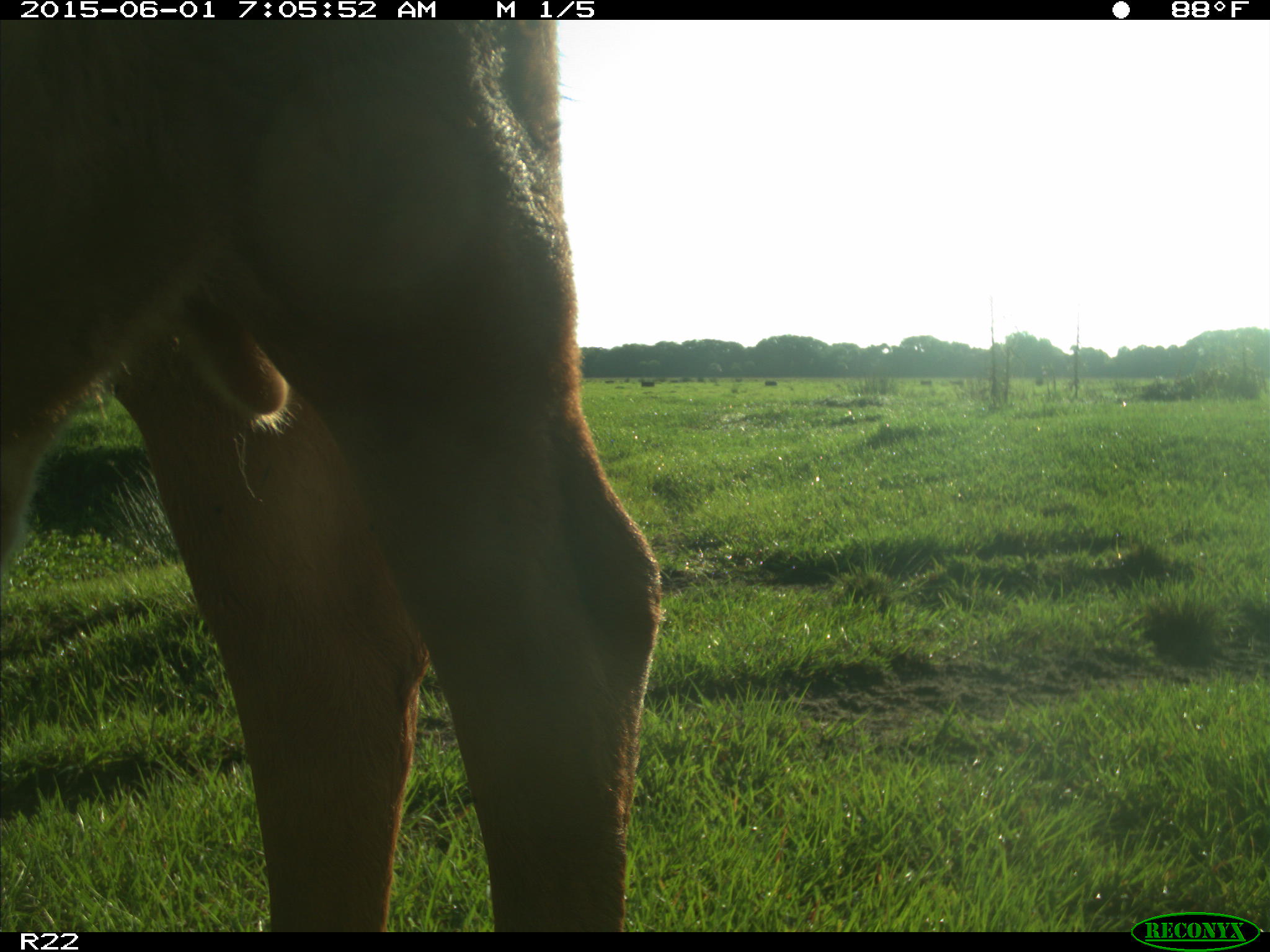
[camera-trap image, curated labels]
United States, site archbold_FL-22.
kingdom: Animalia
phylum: Chordata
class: Mammalia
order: Artiodactyla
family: Bovidae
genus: Bos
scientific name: Bos taurus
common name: domestic cow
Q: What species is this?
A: Bos taurus (domestic cow).